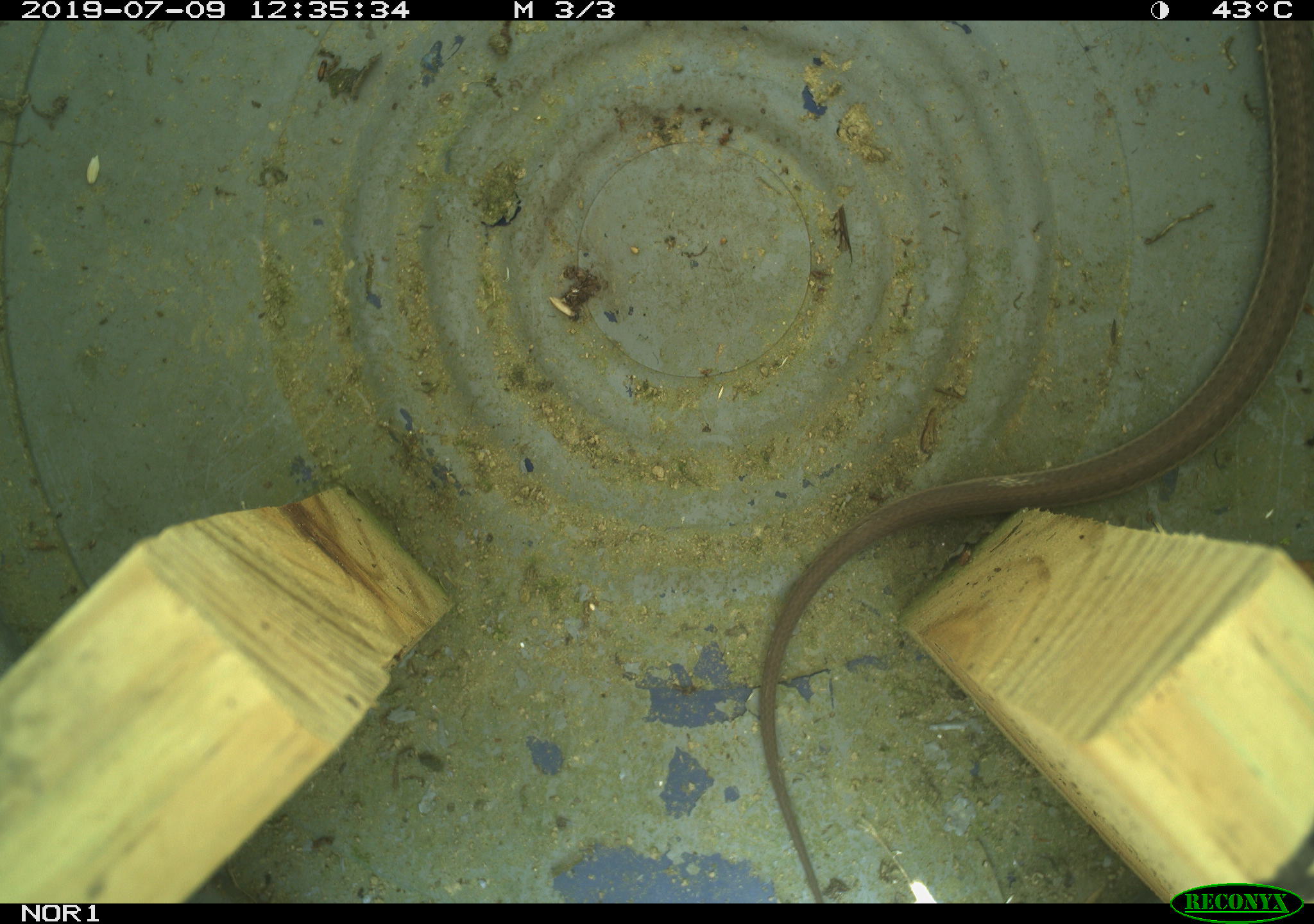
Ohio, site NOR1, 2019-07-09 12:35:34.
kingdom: Animalia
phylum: Chordata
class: Reptilia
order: Squamata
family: Colubridae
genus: Thamnophis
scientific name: Thamnophis sirtalis sirtalis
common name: eastern gartersnake